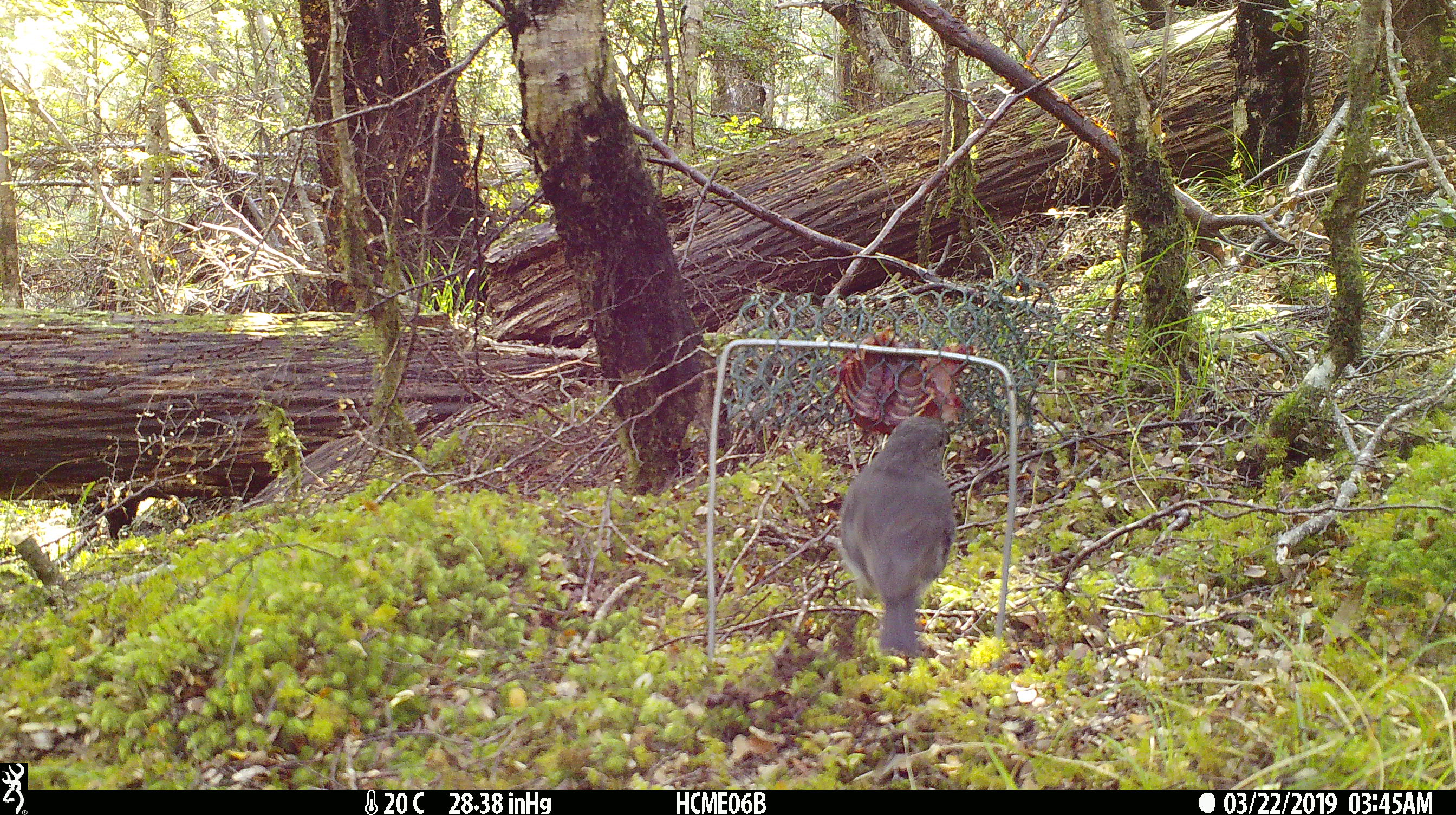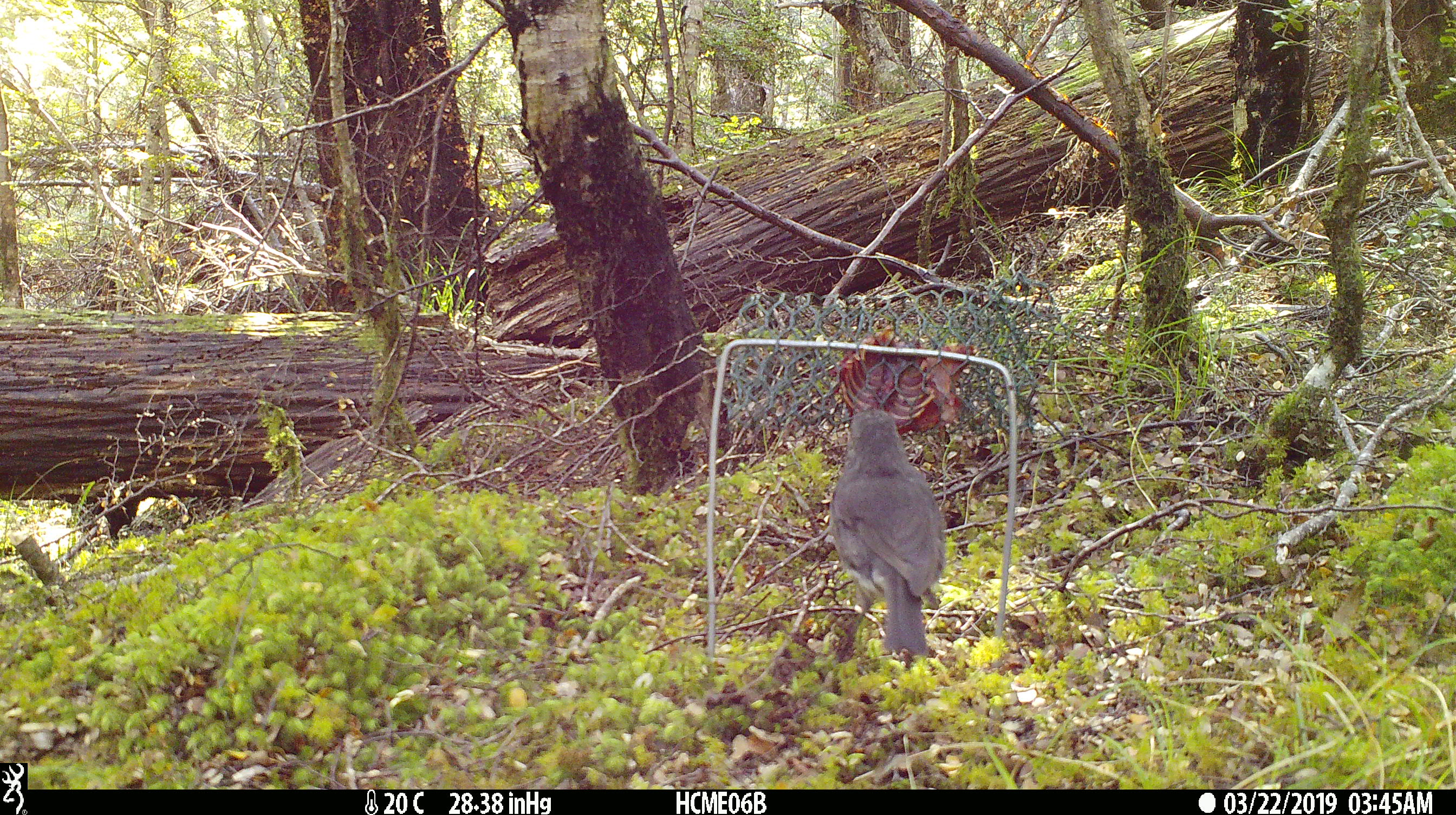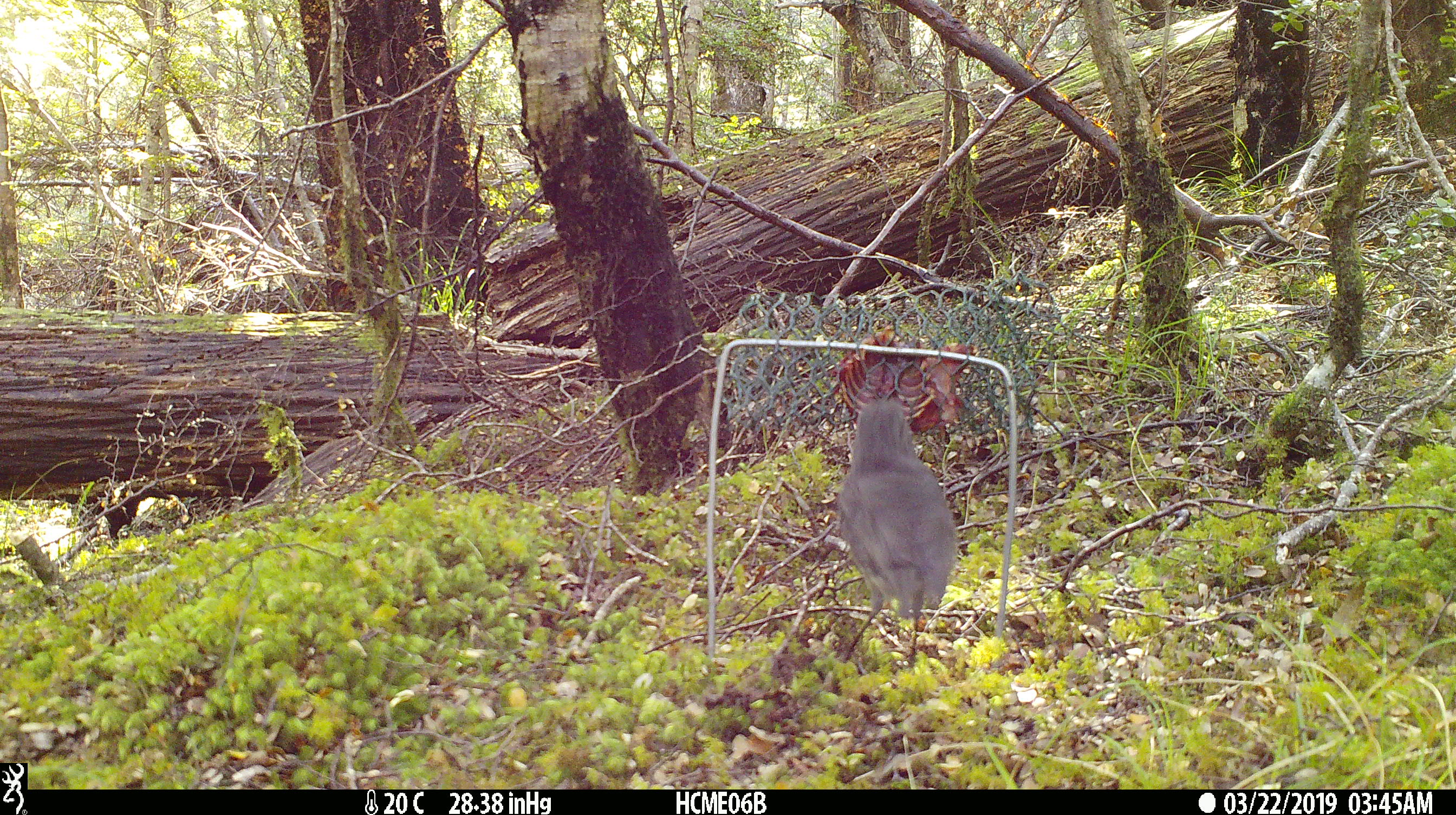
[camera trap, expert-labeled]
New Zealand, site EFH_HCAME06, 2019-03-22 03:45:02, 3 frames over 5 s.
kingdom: Animalia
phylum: Chordata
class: Aves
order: Passeriformes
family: Petroicidae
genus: Petroica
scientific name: Petroica australis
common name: new zealand robin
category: robin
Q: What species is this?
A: Robin (new zealand robin) (Petroica australis).